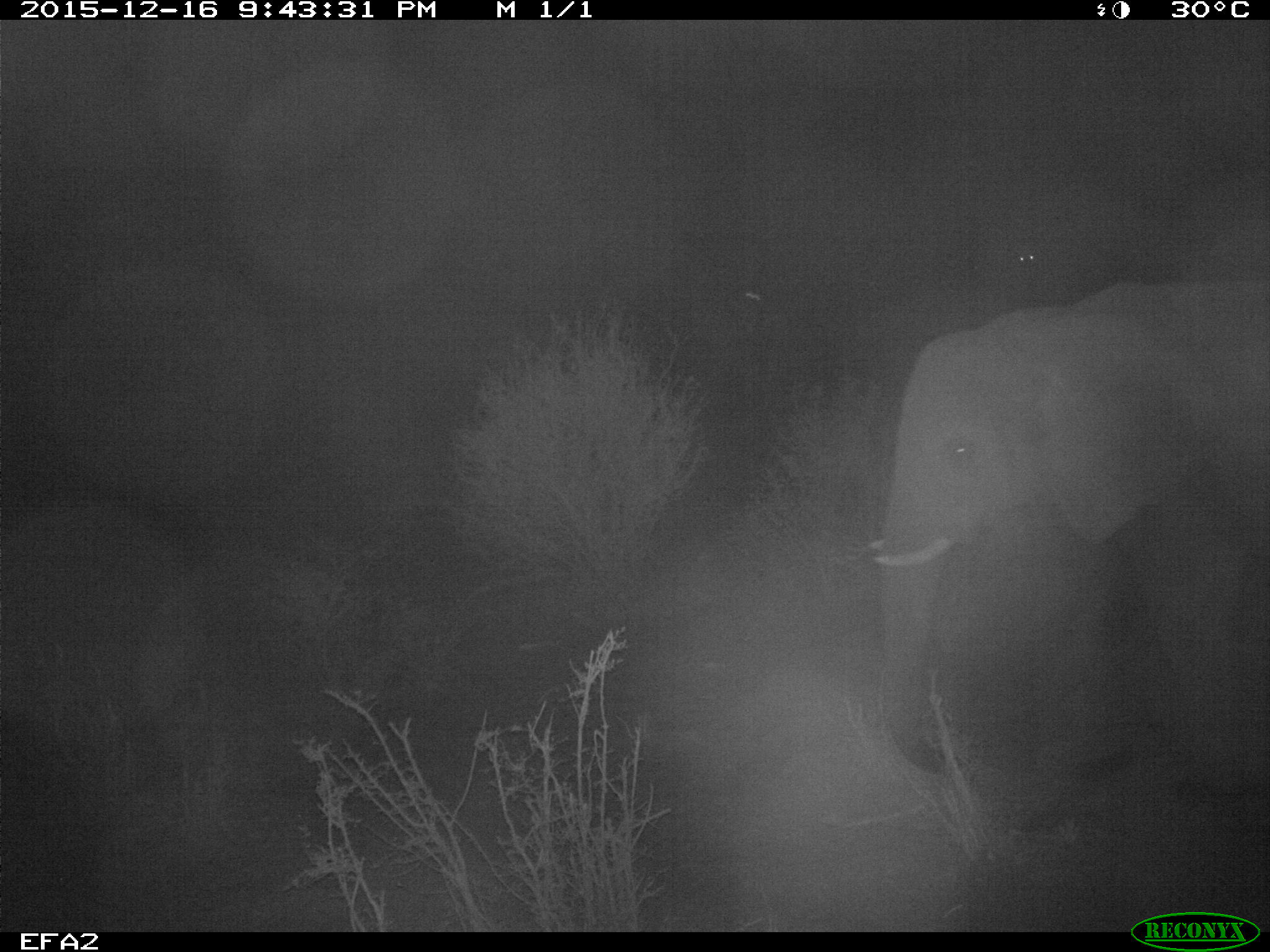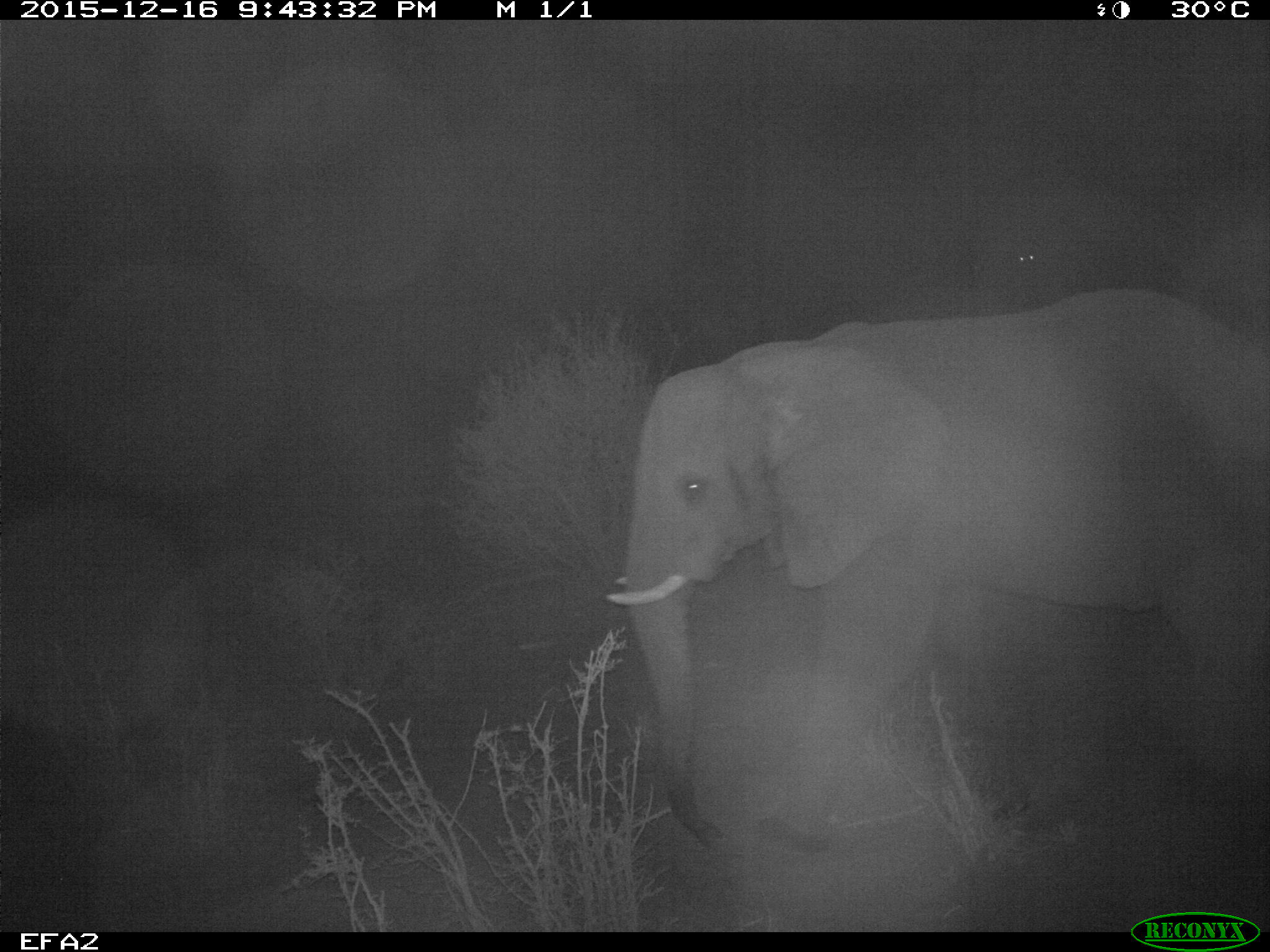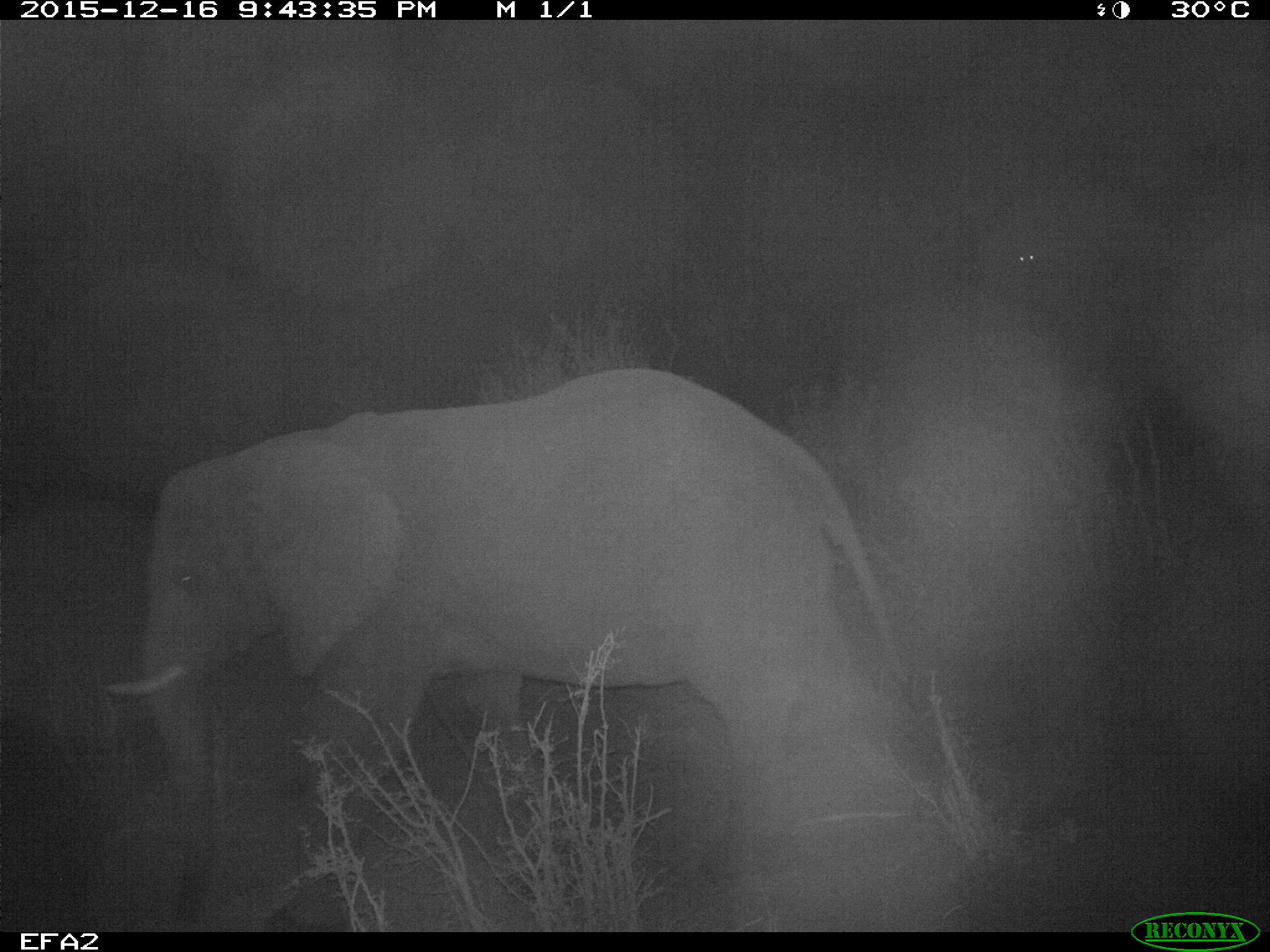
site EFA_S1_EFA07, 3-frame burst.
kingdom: Animalia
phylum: Chordata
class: Mammalia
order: Proboscidea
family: Elephantidae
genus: Loxodonta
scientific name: Loxodonta africana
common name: african bush elephant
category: elephant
Elephant (african bush elephant) (Loxodonta africana), count 1. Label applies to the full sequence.